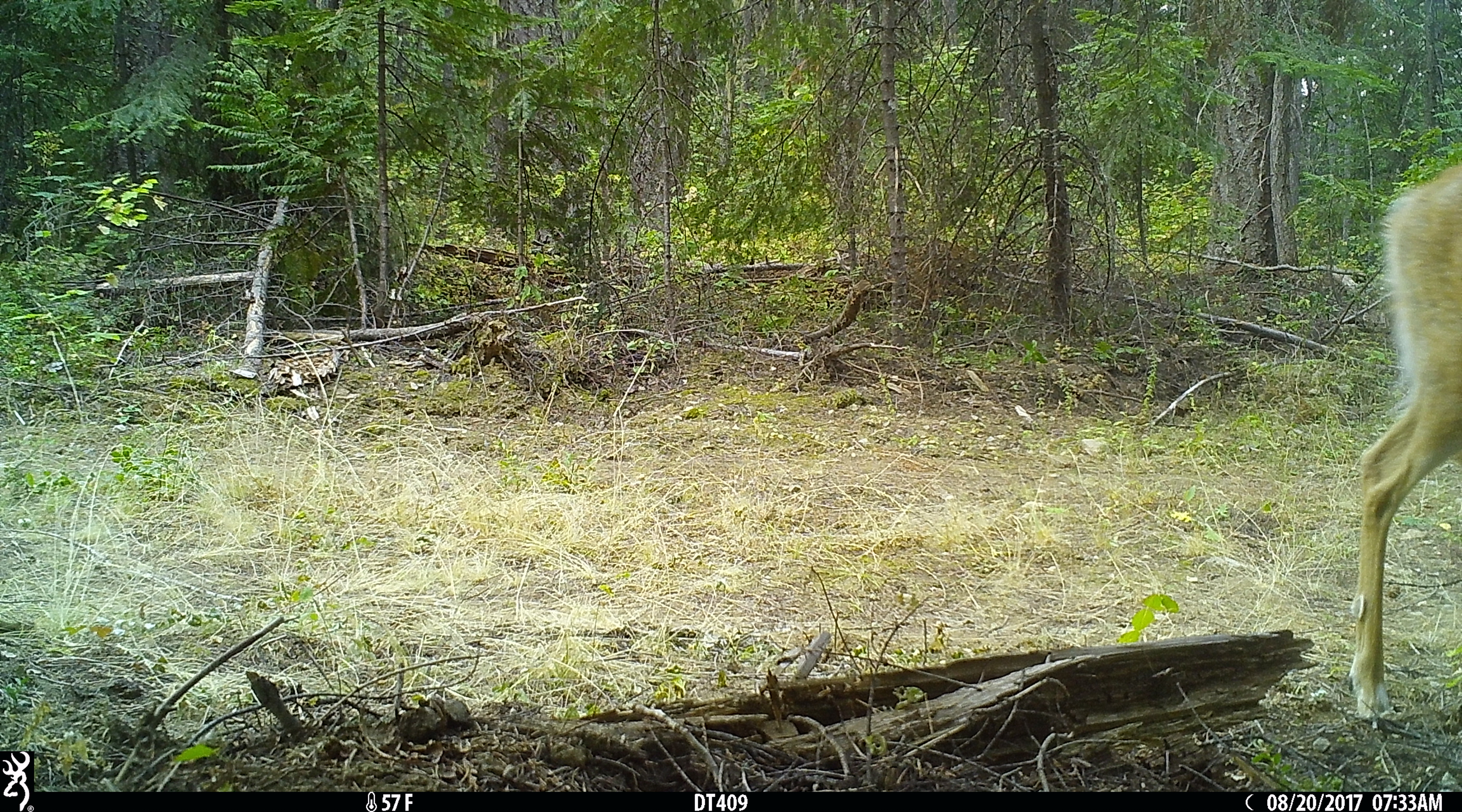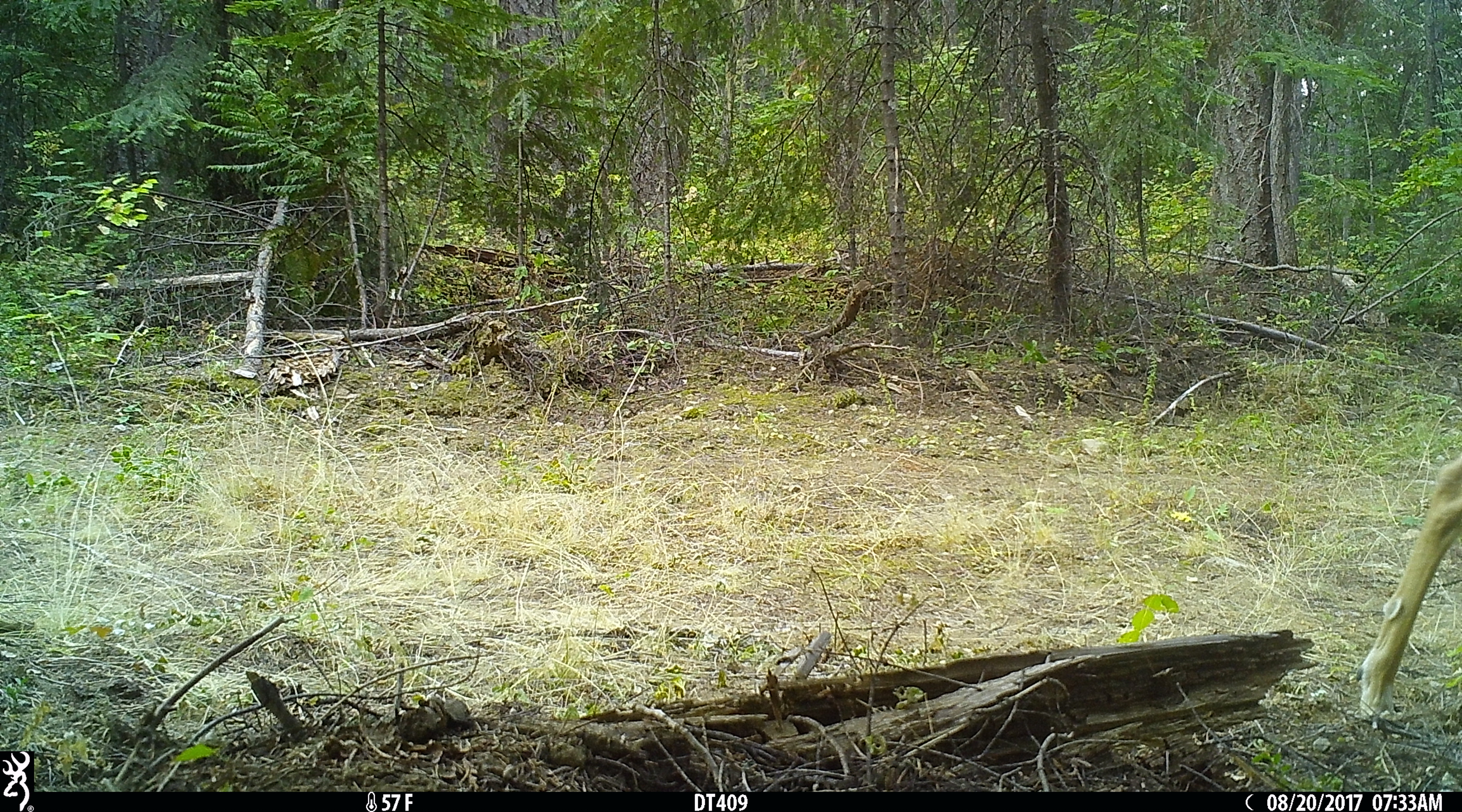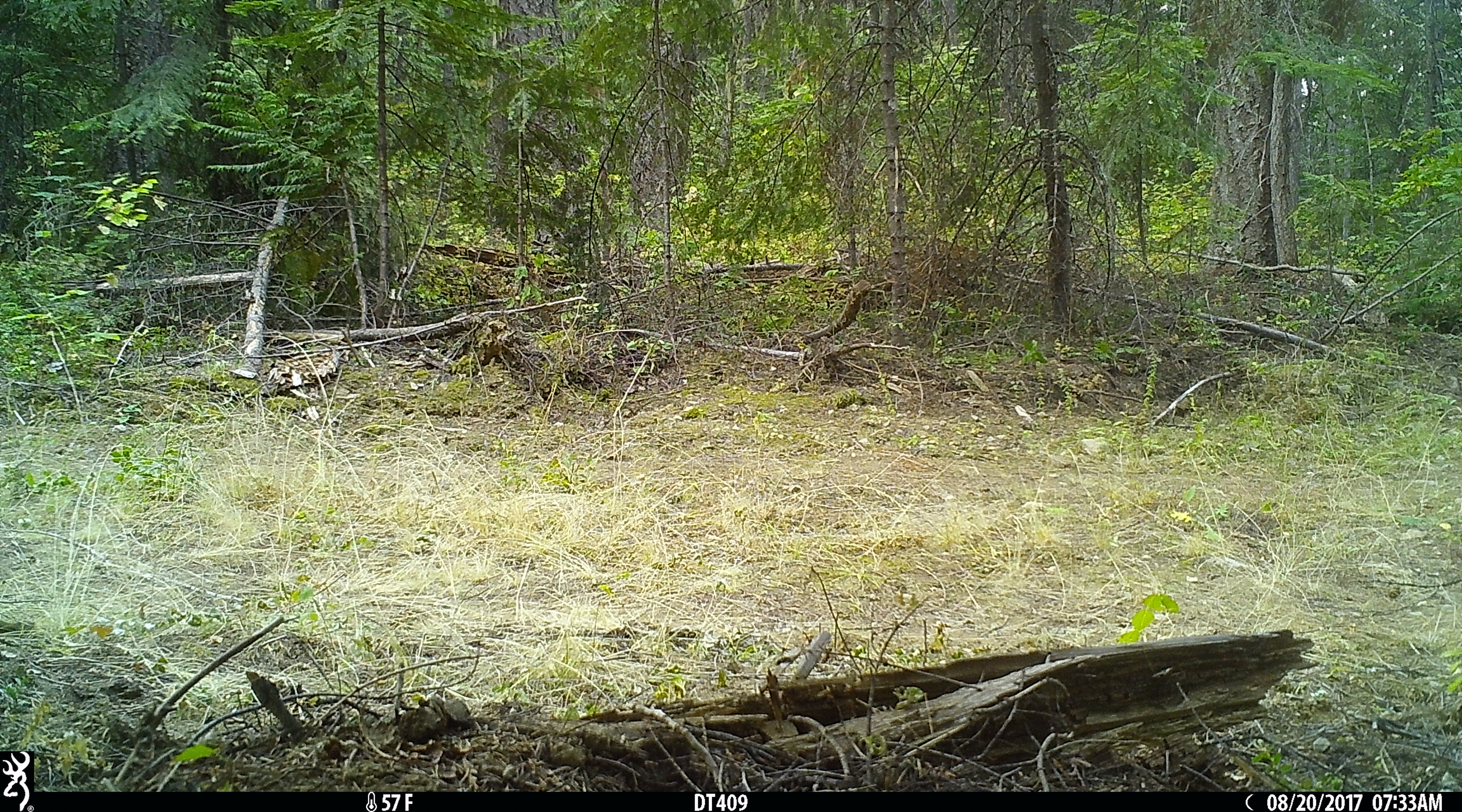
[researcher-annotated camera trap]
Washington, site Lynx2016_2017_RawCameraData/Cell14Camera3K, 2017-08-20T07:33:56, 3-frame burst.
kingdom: Animalia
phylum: Chordata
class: Mammalia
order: Artiodactyla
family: Cervidae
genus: Odocoileus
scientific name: Odocoileus virginianus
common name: white-tailed deer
Odocoileus virginianus (white-tailed deer). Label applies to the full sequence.